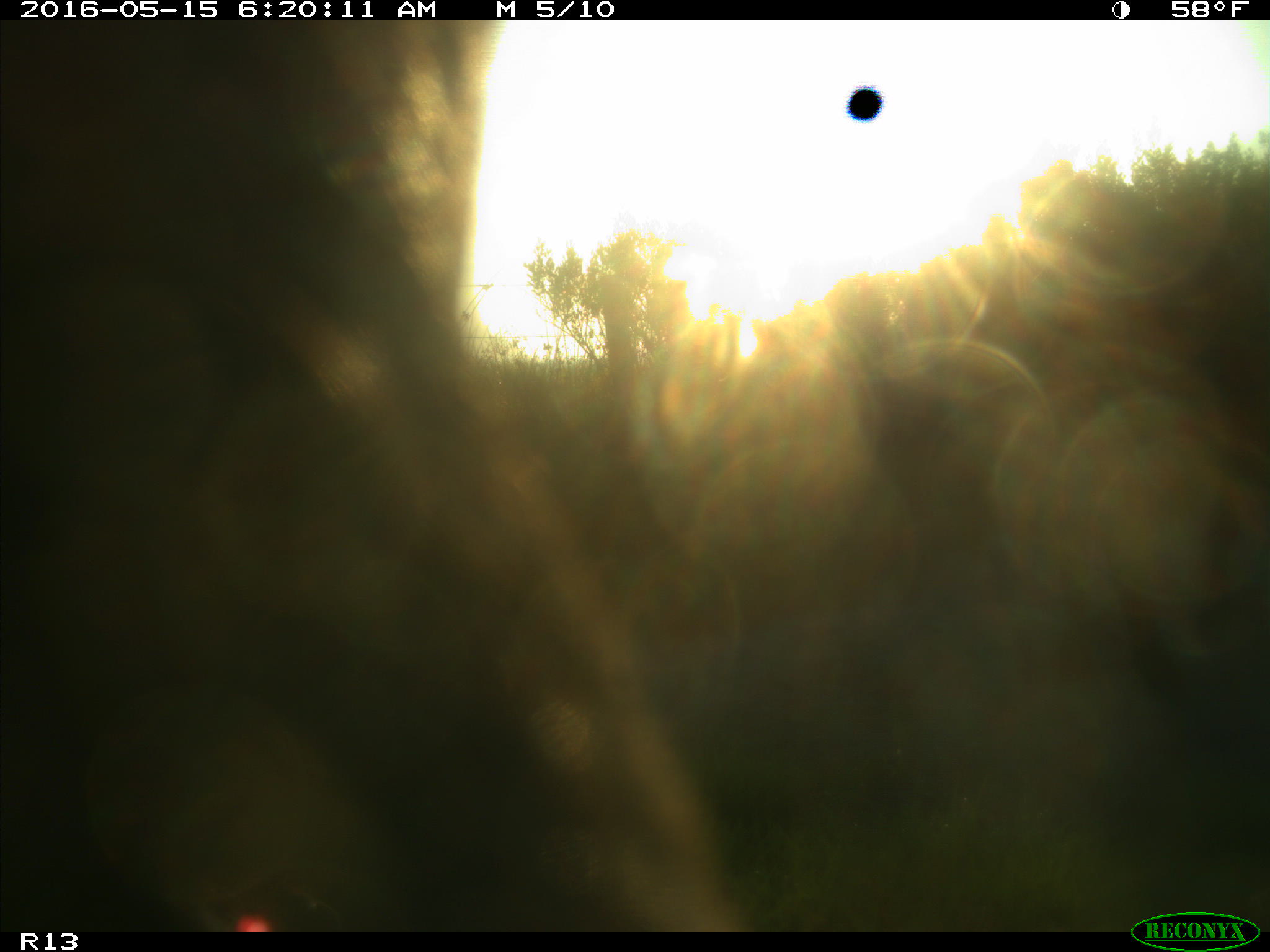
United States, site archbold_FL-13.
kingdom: Animalia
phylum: Chordata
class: Mammalia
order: Artiodactyla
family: Bovidae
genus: Bos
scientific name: Bos taurus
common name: domestic cow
Bos taurus (domestic cow).